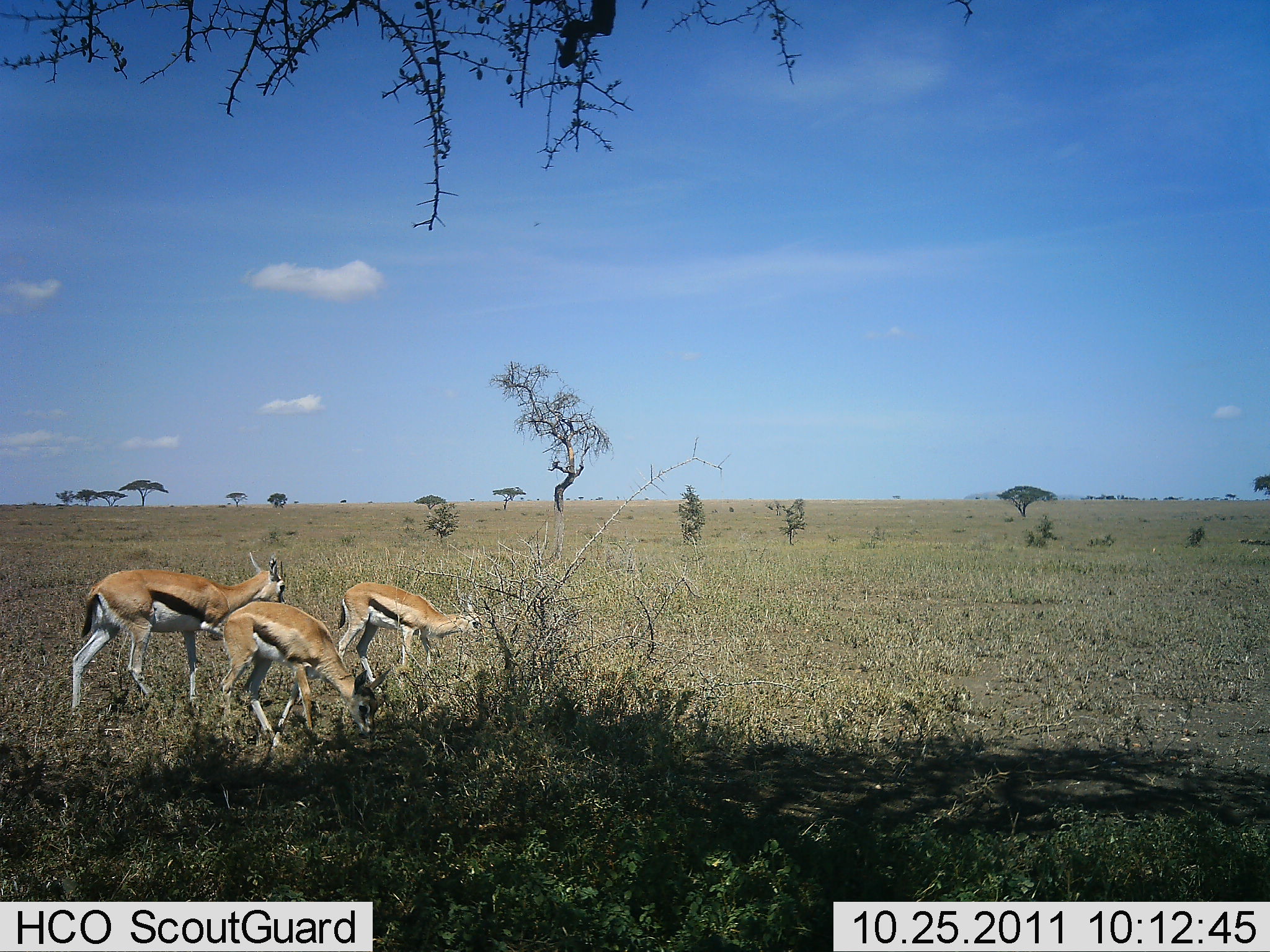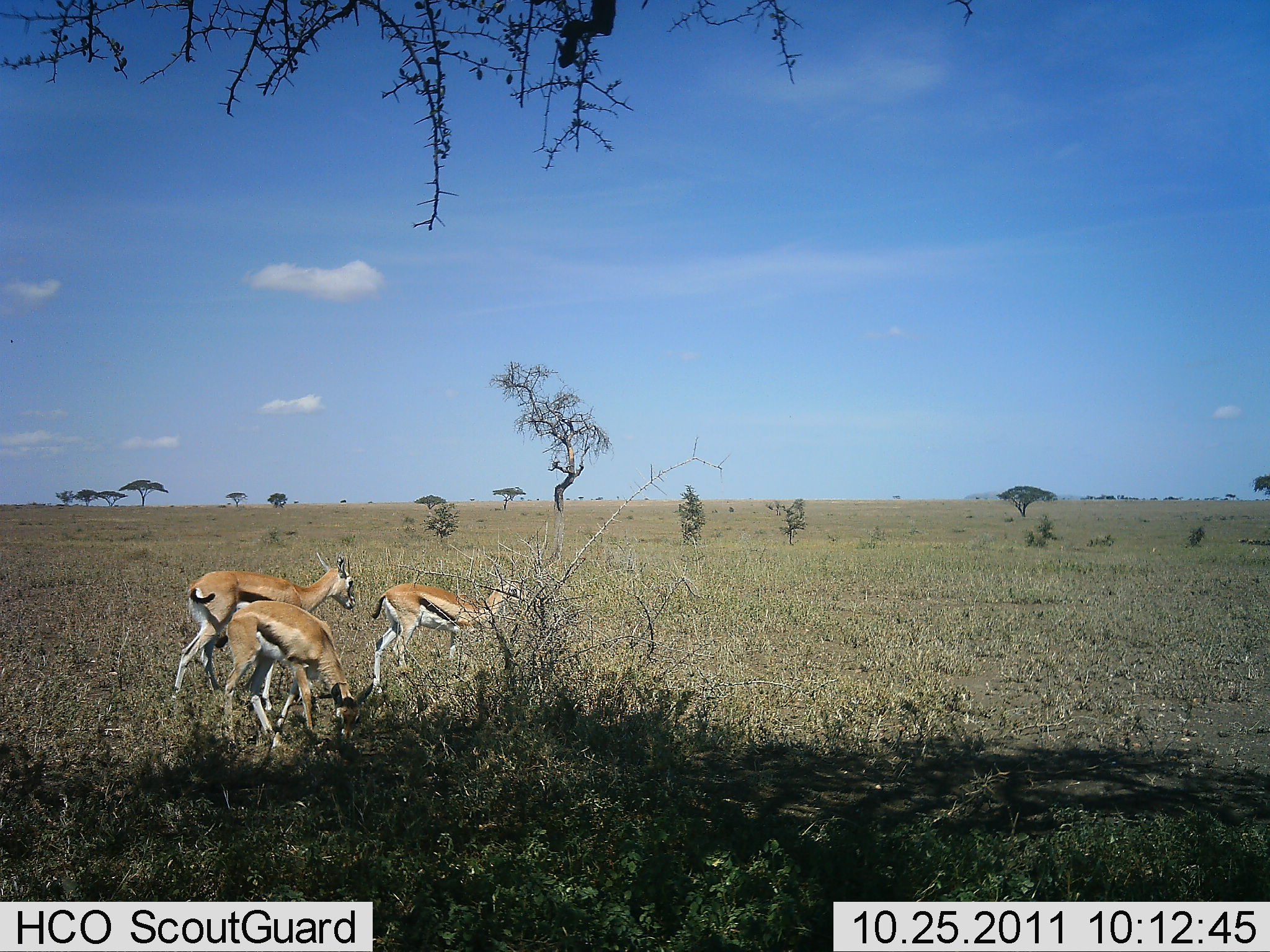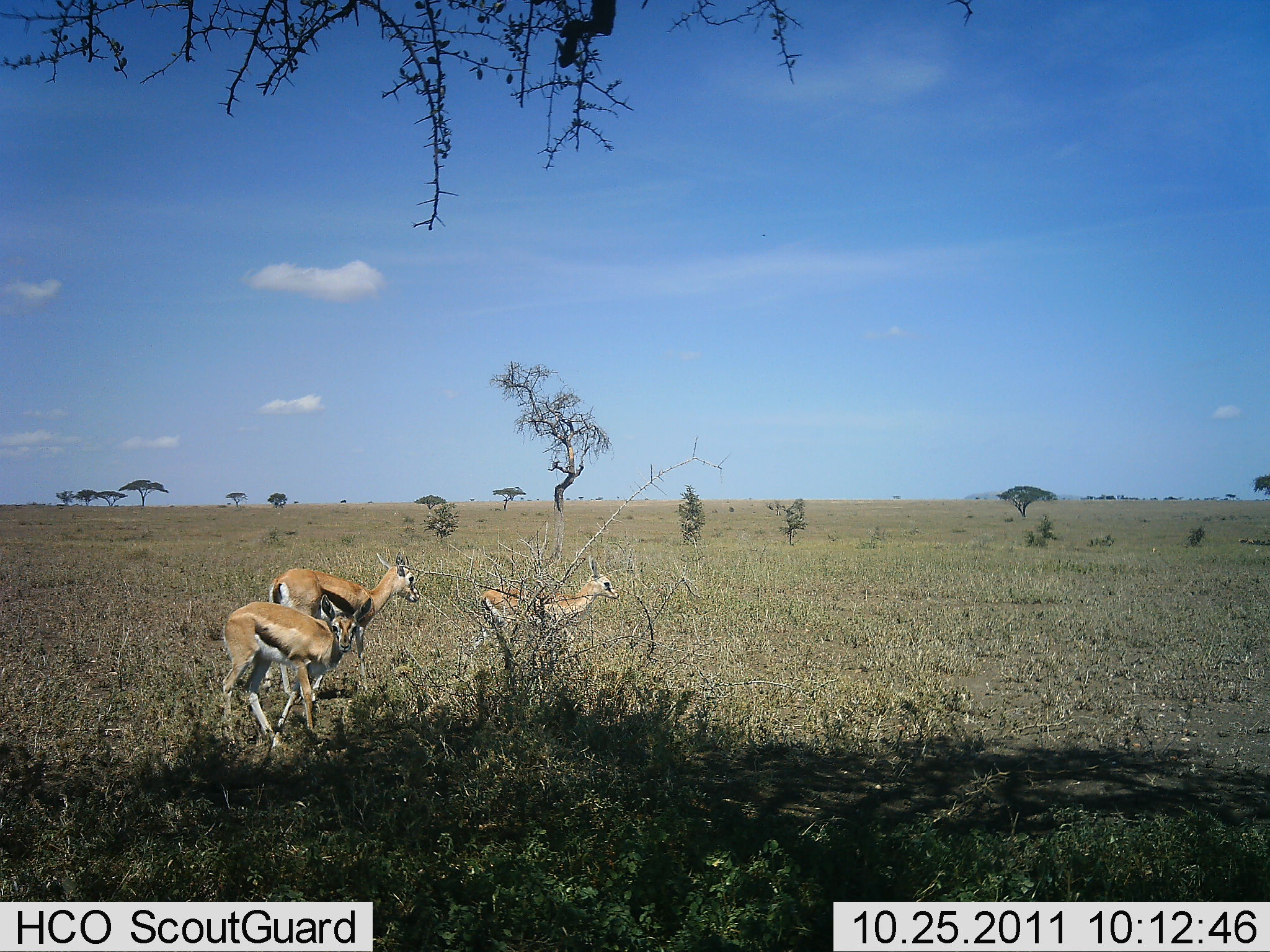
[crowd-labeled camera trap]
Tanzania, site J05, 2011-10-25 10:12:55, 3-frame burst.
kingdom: Animalia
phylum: Chordata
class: Mammalia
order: Artiodactyla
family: Bovidae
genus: Eudorcas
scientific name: Eudorcas thomsonii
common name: thomson's gazelle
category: gazellethomsons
Gazellethomsons (thomson's gazelle) (Eudorcas thomsonii), count 3. Behavior (volunteer vote fractions): standing 33%, resting 0%, moving 75%, interacting 0%. Young present (vote fraction): 8%. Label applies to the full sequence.